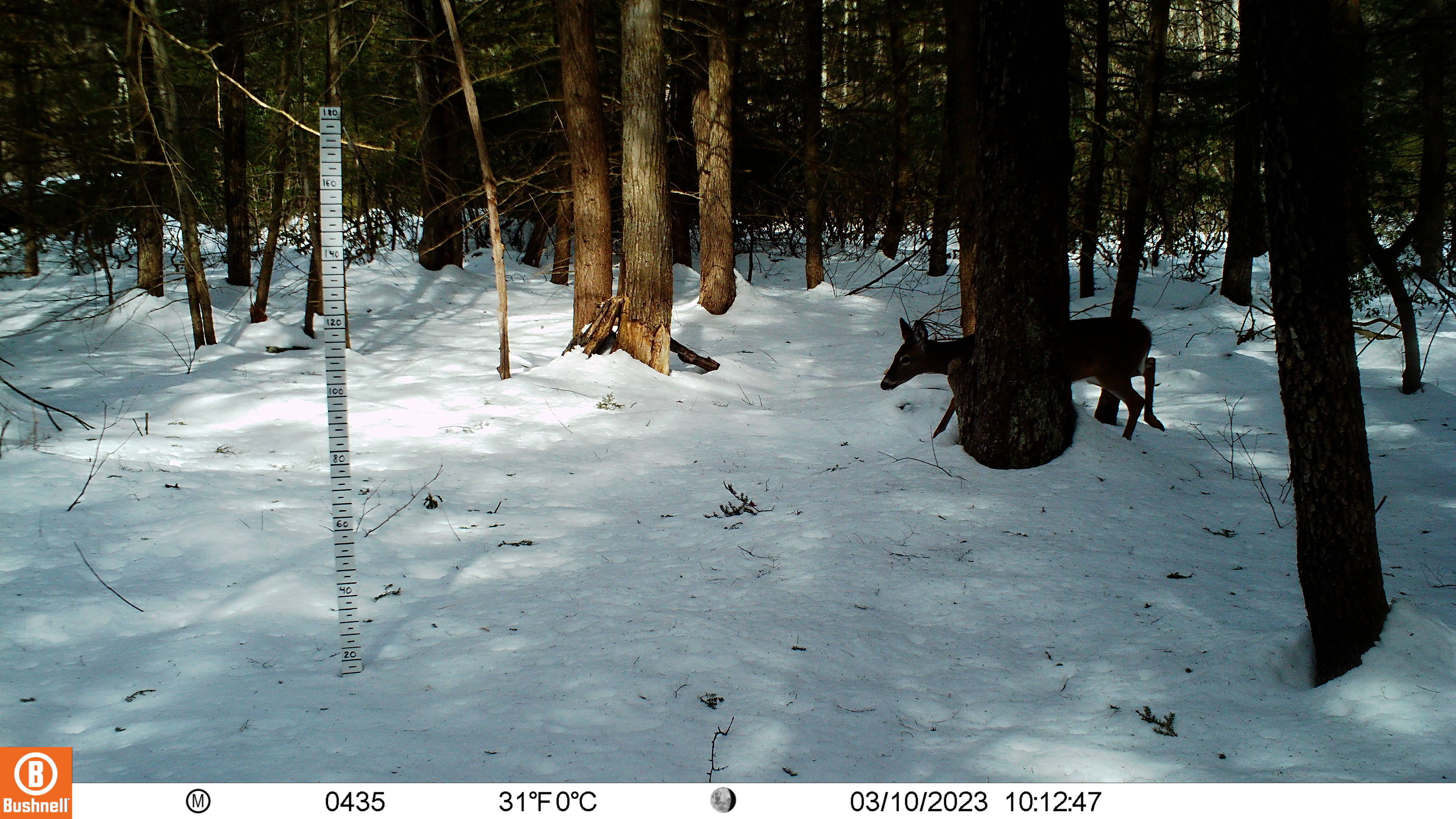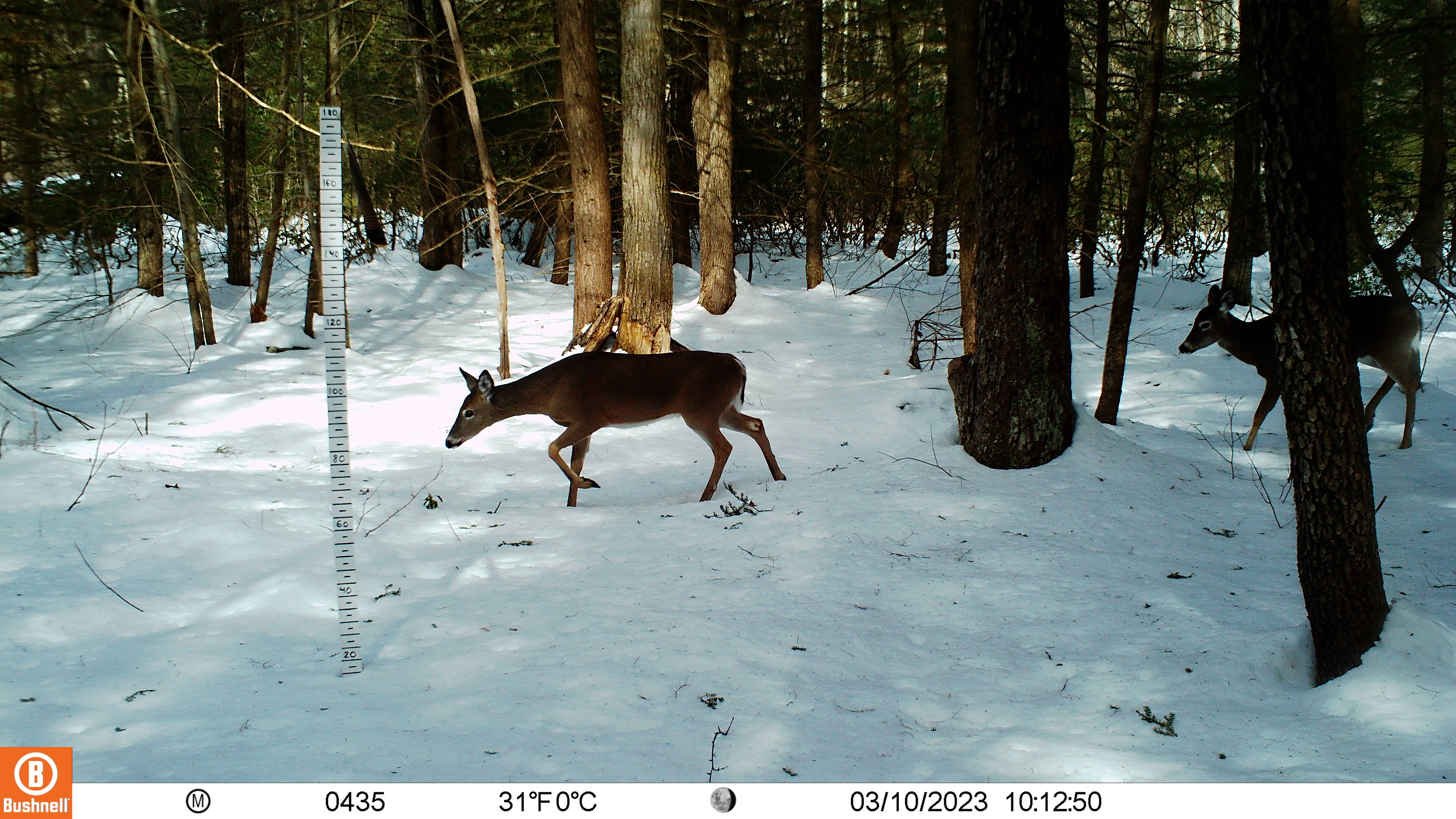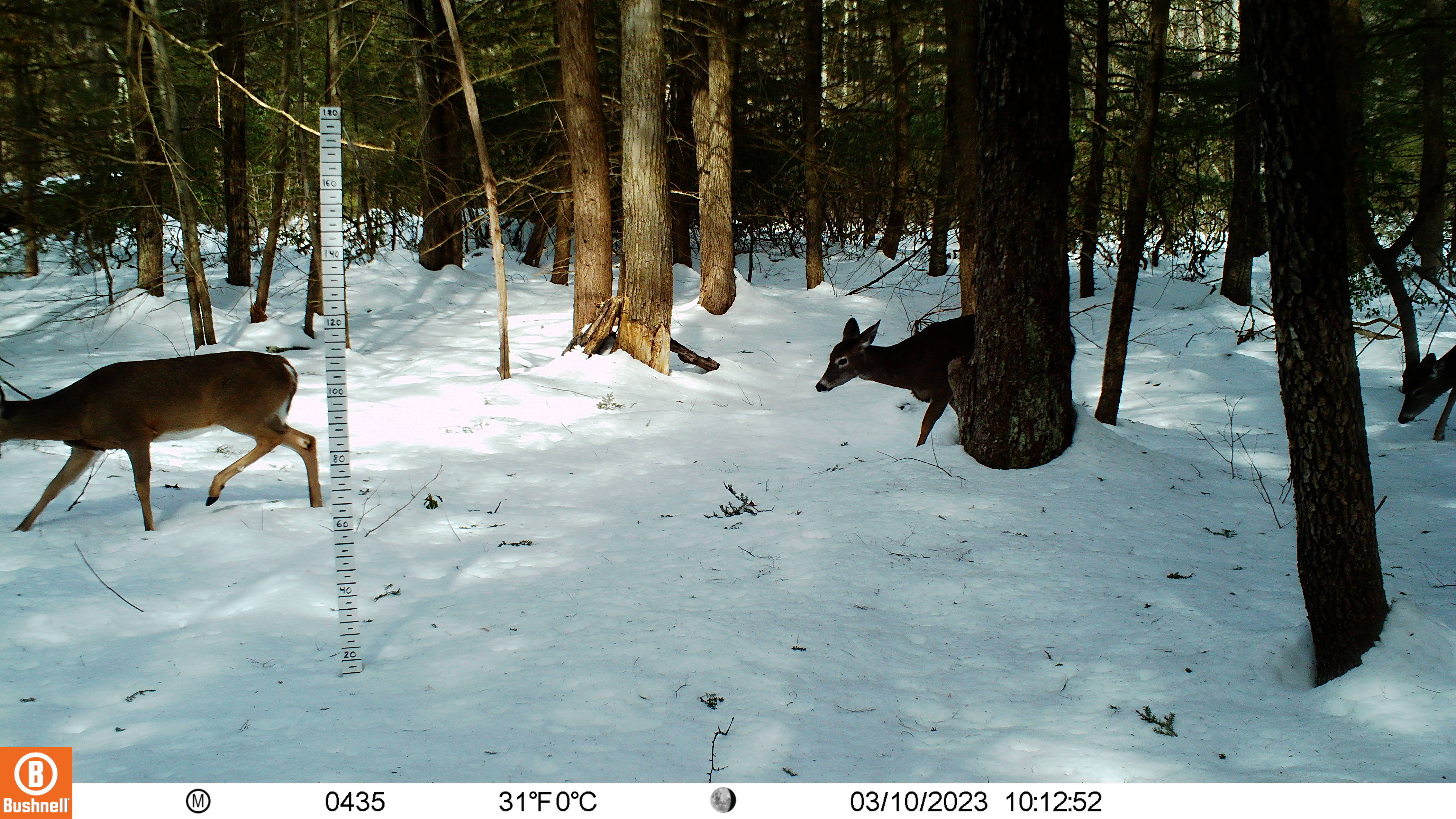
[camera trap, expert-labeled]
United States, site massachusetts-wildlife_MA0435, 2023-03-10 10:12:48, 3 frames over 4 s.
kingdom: Animalia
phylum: Chordata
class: Mammalia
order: Artiodactyla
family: Cervidae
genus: Odocoileus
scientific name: Odocoileus virginianus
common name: white-tailed deer